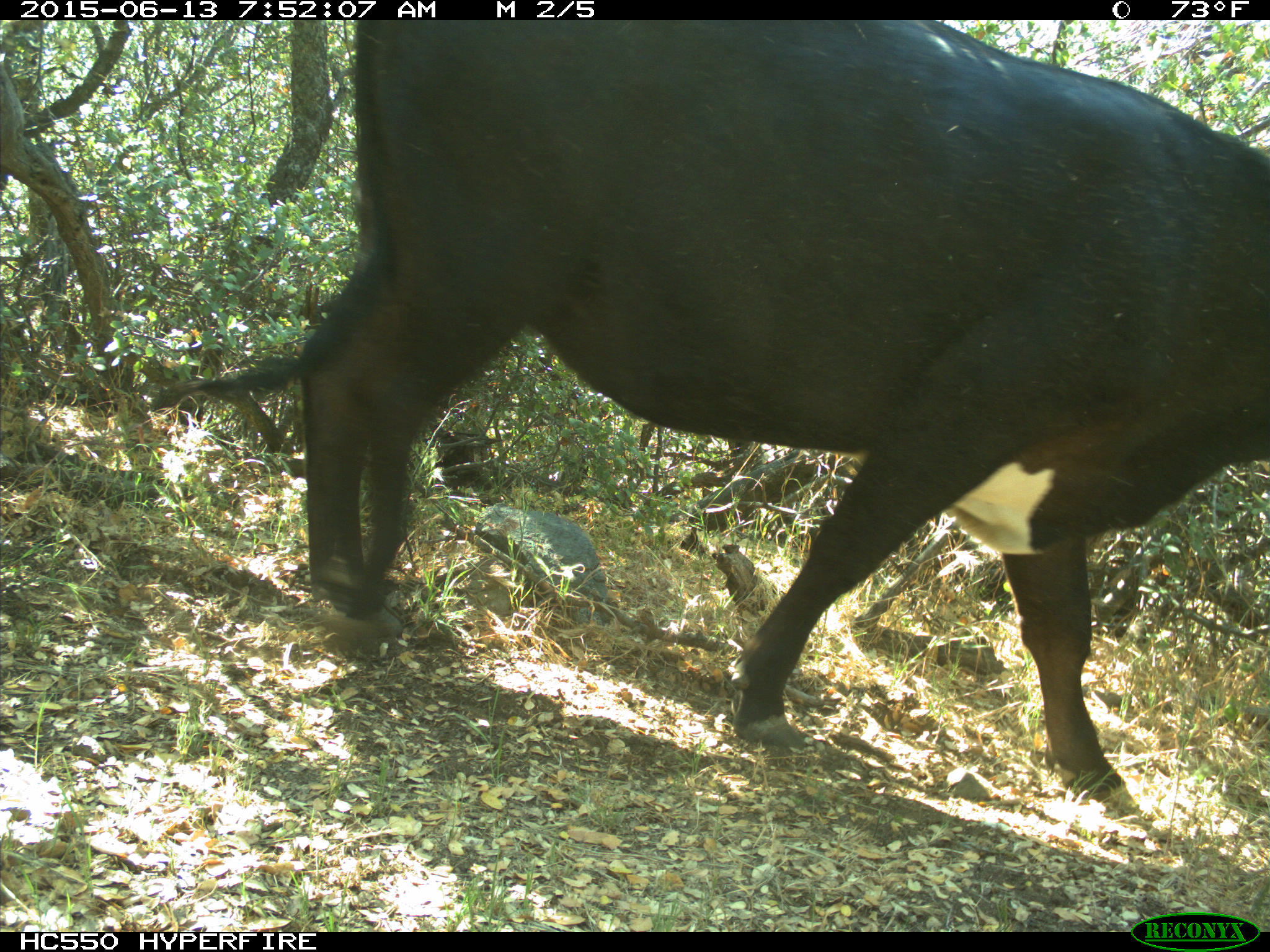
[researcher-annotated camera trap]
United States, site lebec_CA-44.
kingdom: Animalia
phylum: Chordata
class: Mammalia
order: Artiodactyla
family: Bovidae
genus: Bos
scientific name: Bos taurus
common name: domestic cow